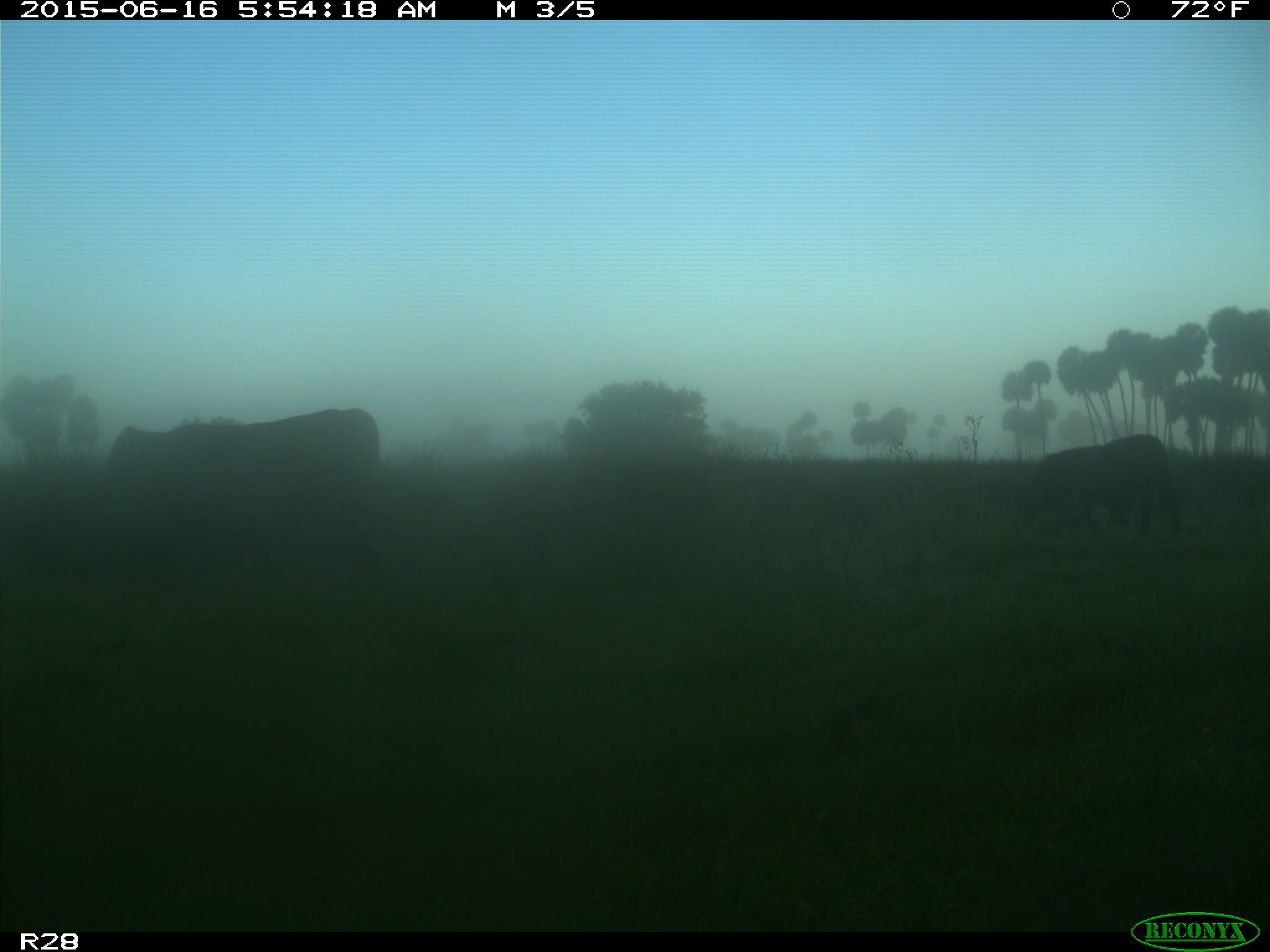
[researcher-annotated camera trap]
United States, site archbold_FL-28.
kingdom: Animalia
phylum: Chordata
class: Mammalia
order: Artiodactyla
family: Bovidae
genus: Bos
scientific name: Bos taurus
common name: domestic cow